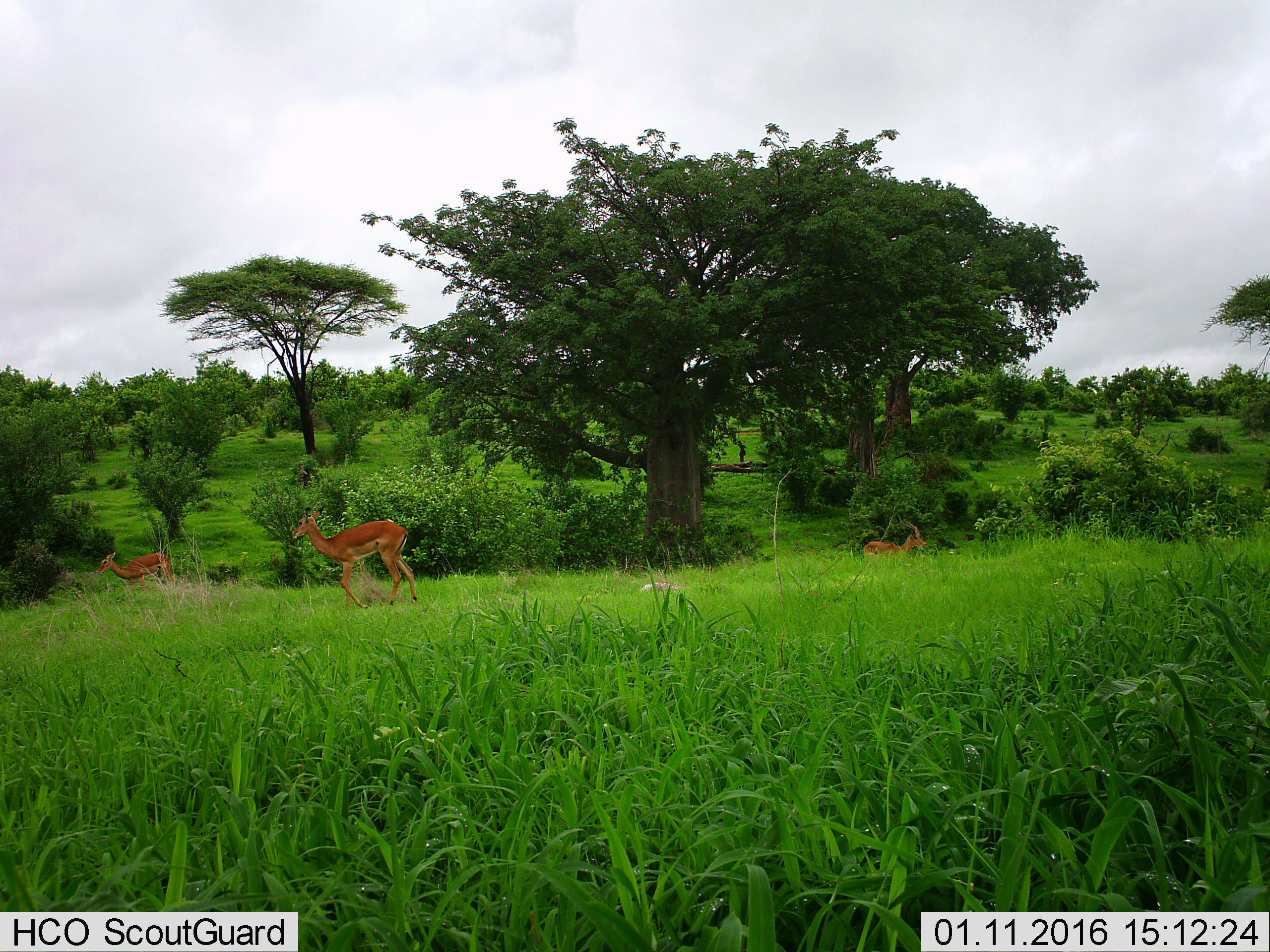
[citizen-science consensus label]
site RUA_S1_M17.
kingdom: Animalia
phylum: Chordata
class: Mammalia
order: Artiodactyla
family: Bovidae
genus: Aepyceros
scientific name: Aepyceros melampus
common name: impala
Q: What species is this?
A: Impala (Aepyceros melampus).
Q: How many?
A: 3.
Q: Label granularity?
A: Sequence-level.